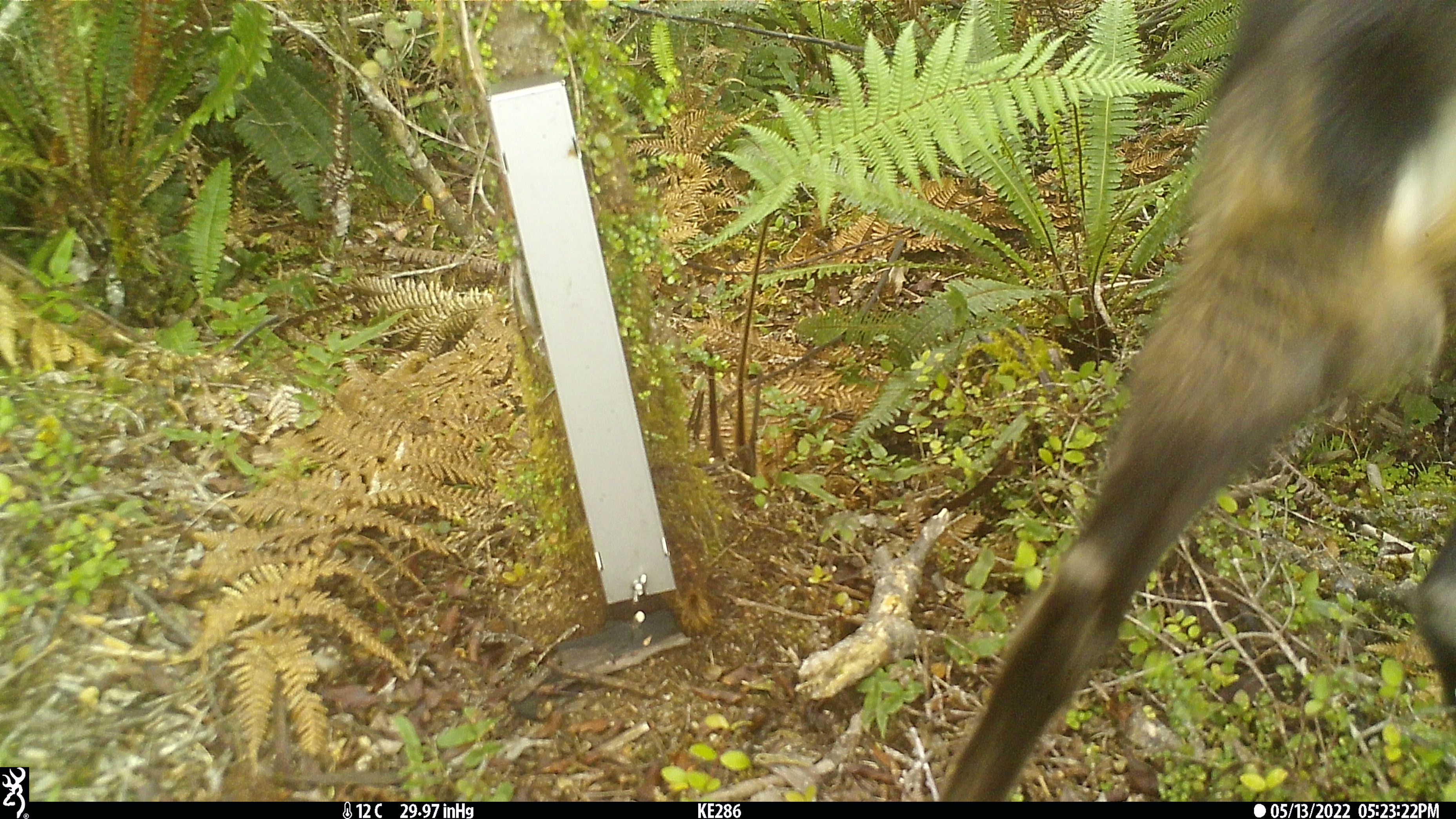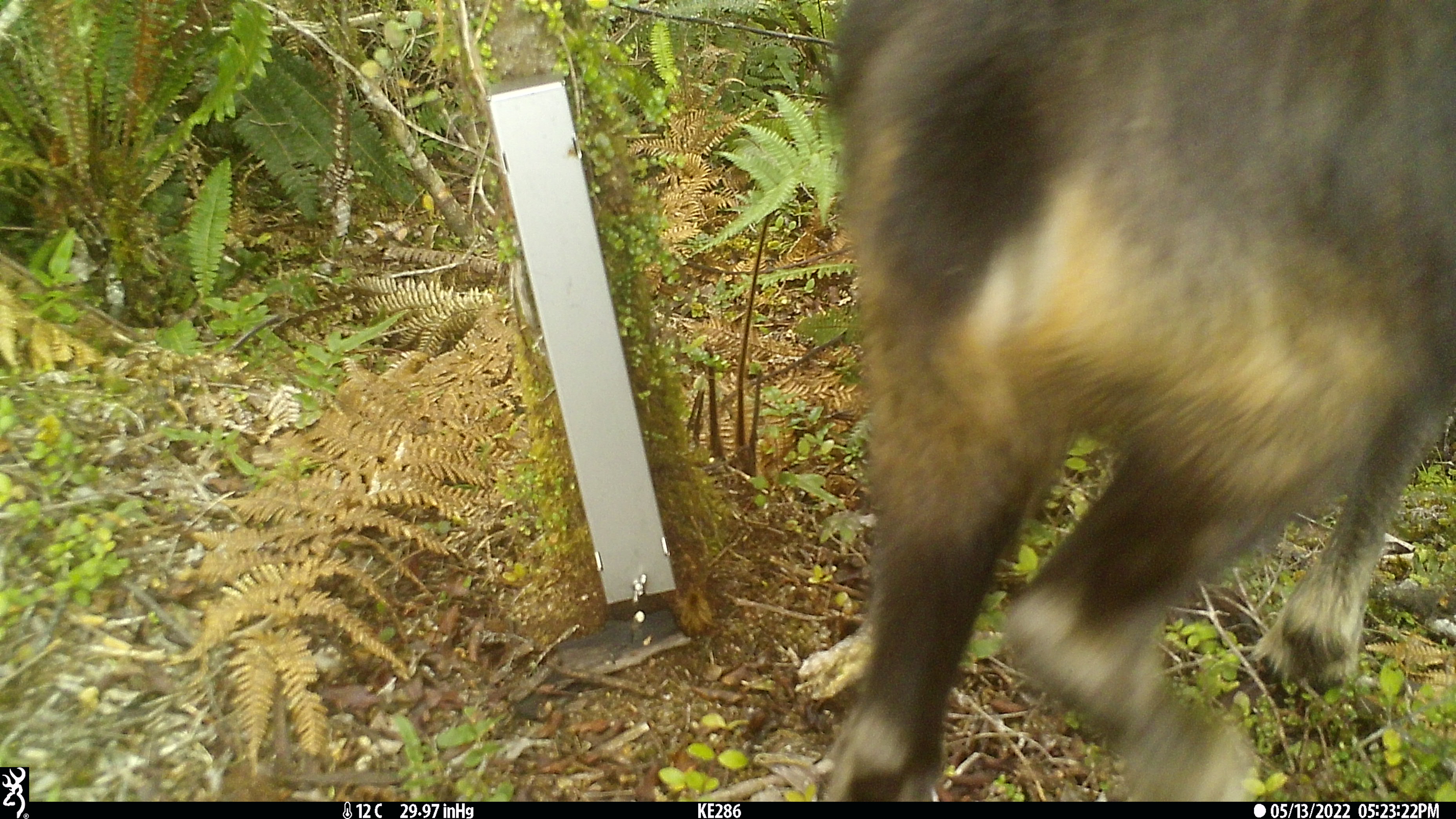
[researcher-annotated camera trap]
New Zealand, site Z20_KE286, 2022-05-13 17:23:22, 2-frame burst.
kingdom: Animalia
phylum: Chordata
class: Mammalia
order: Artiodactyla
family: Bovidae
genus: Rupicapra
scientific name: Rupicapra rupicapra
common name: alpine chamois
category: chamois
Chamois (alpine chamois) (Rupicapra rupicapra).